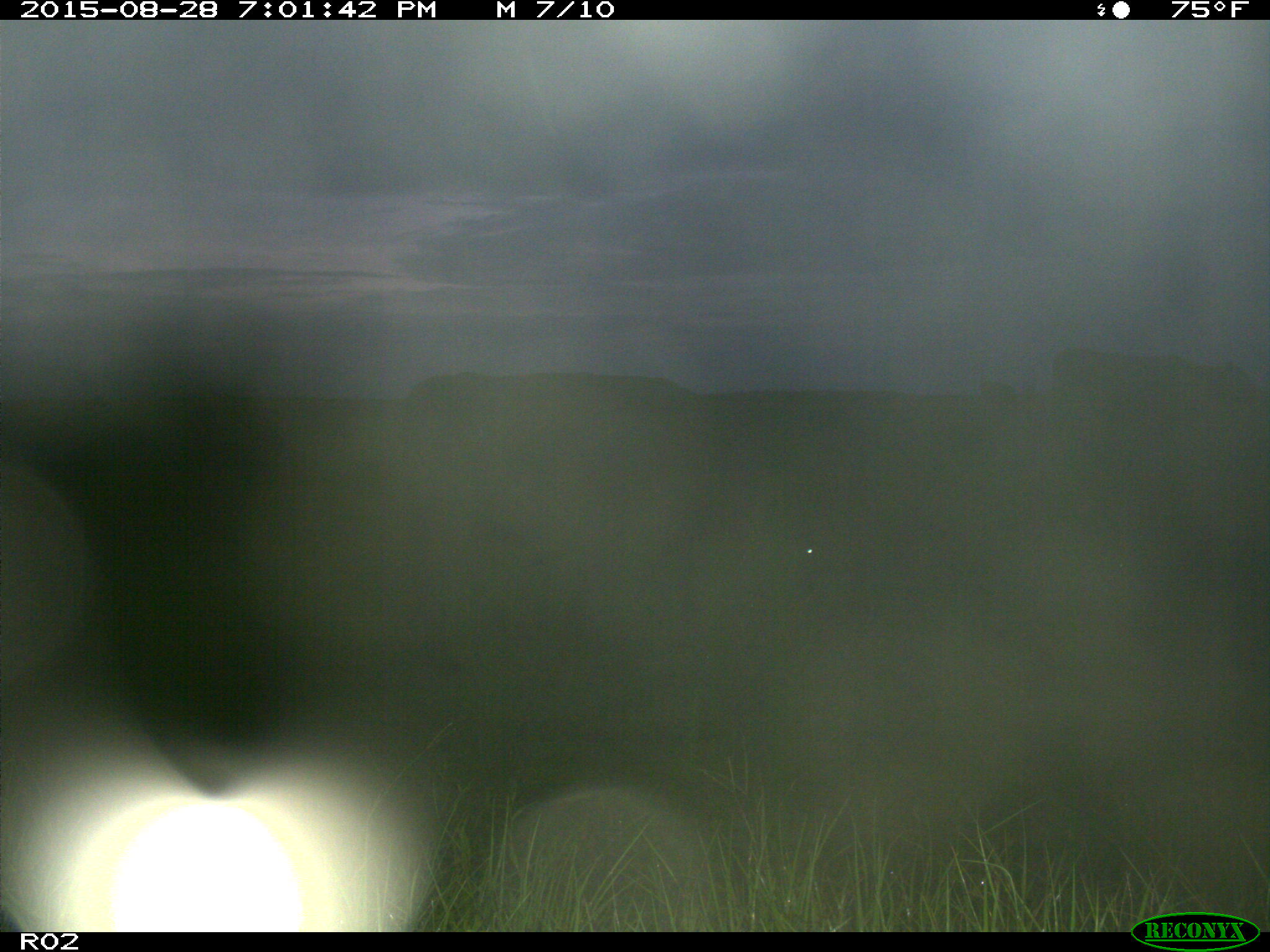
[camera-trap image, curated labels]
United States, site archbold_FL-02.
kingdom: Animalia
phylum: Chordata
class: Mammalia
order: Artiodactyla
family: Bovidae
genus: Bos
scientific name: Bos taurus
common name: domestic cow